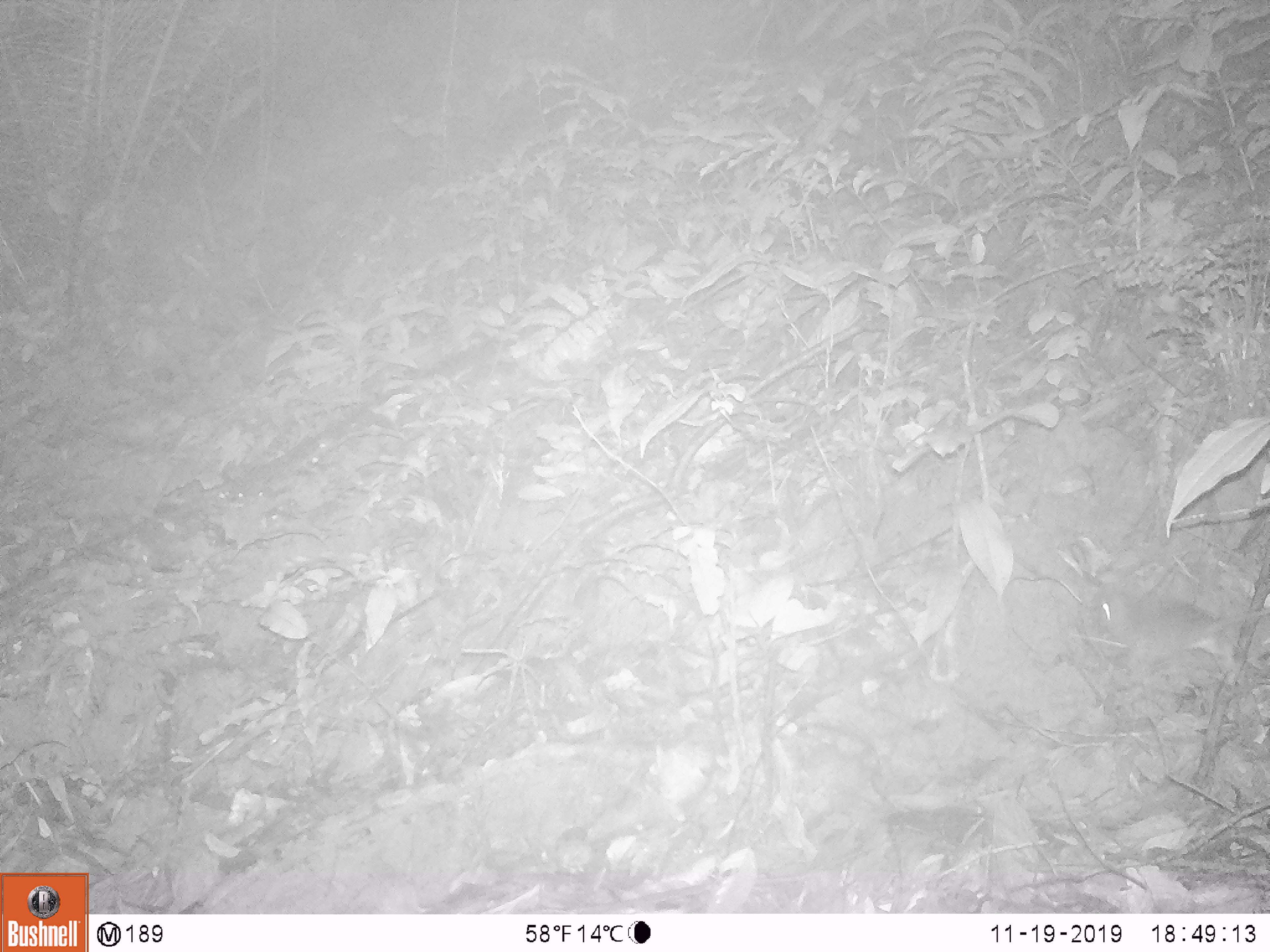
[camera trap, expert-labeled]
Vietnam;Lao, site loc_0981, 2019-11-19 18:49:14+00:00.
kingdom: Animalia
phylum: Chordata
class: Mammalia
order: Rodentia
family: Muridae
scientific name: Muridae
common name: old-world mice and rats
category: unidentified murid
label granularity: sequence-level